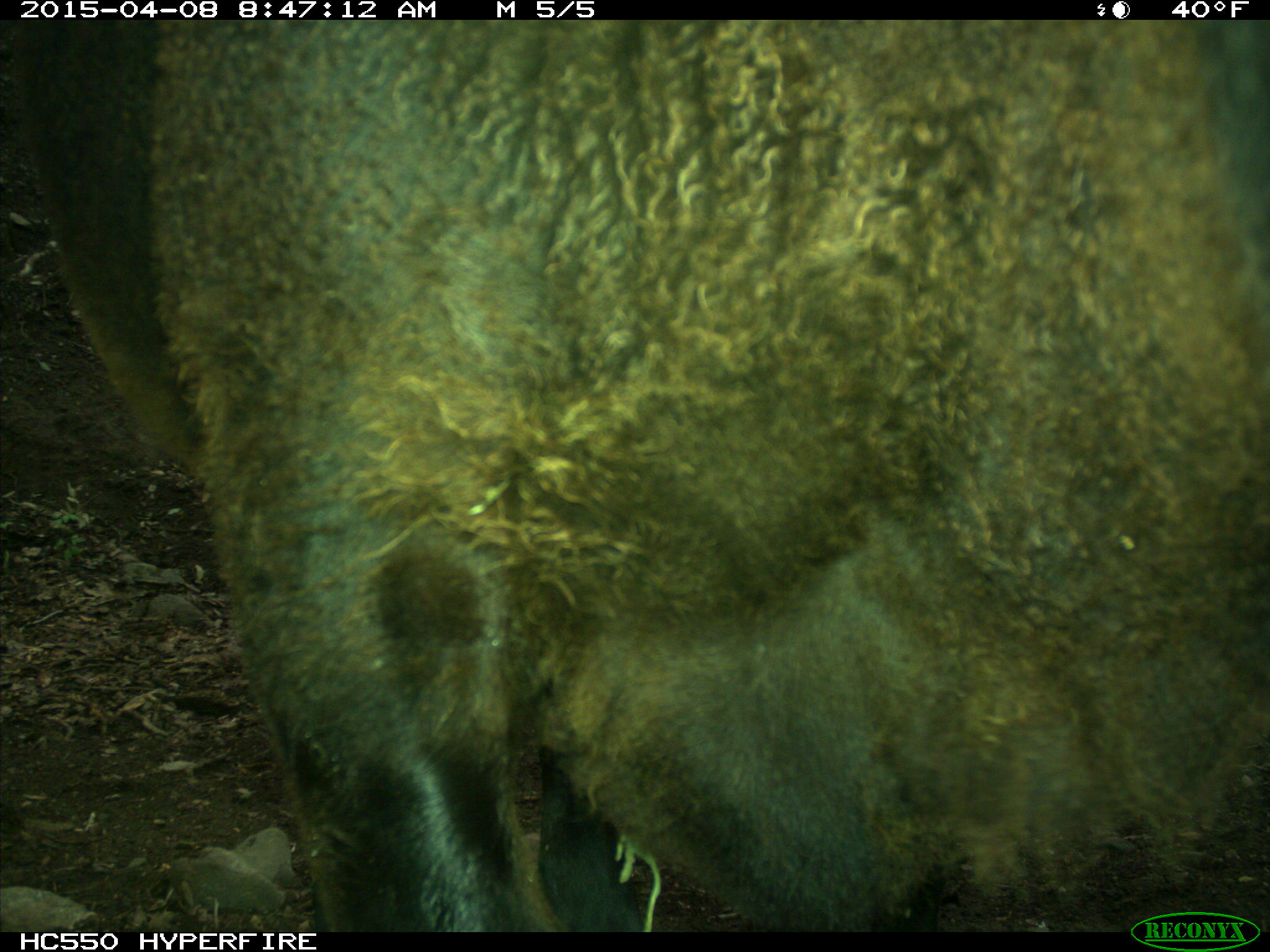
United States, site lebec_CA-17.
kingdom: Animalia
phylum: Chordata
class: Mammalia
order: Artiodactyla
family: Bovidae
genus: Bos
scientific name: Bos taurus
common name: domestic cow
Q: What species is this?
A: Bos taurus (domestic cow).